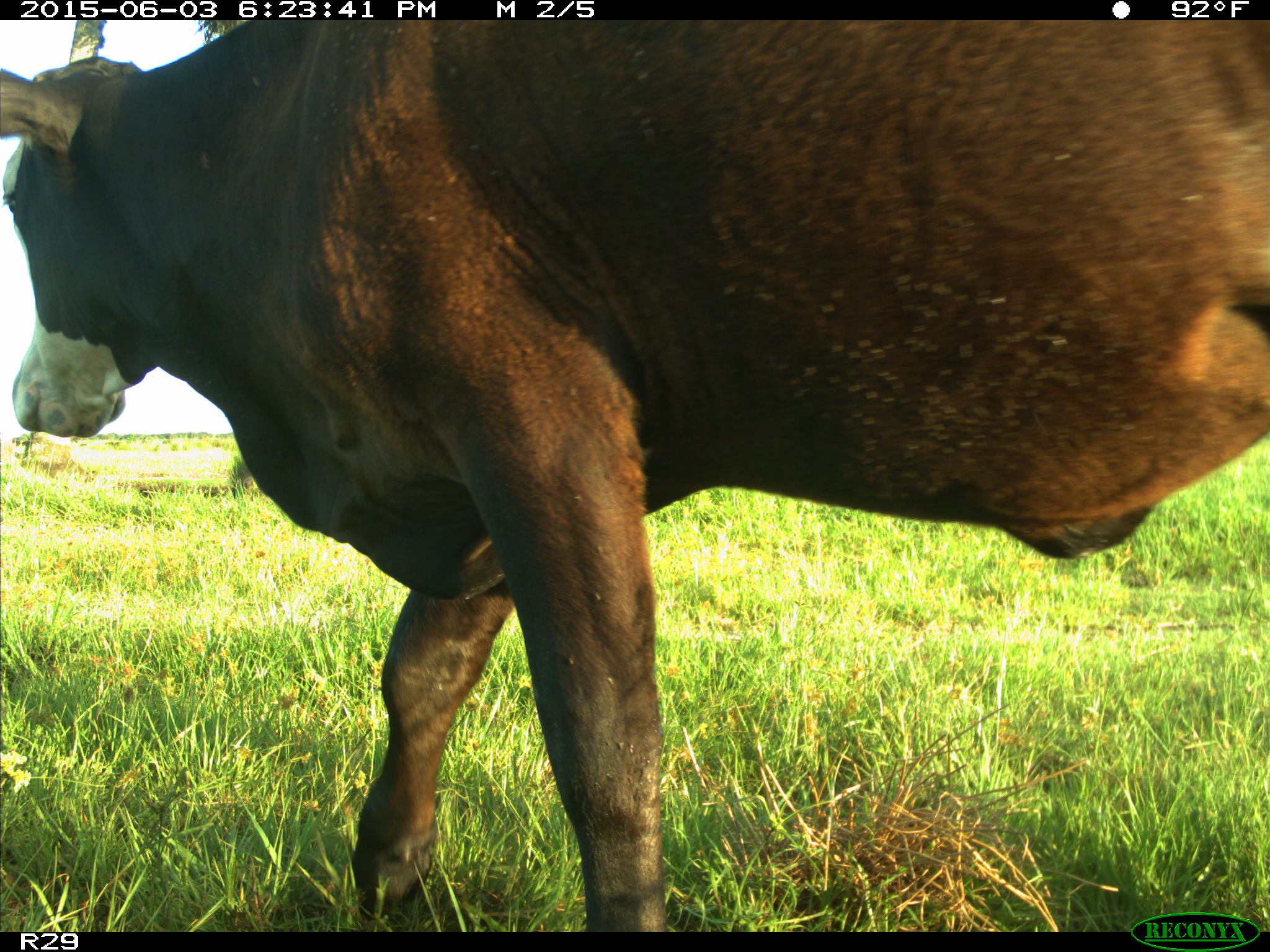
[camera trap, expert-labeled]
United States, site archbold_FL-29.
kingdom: Animalia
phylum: Chordata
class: Mammalia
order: Artiodactyla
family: Bovidae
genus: Bos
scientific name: Bos taurus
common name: domestic cow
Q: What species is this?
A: Bos taurus (domestic cow).